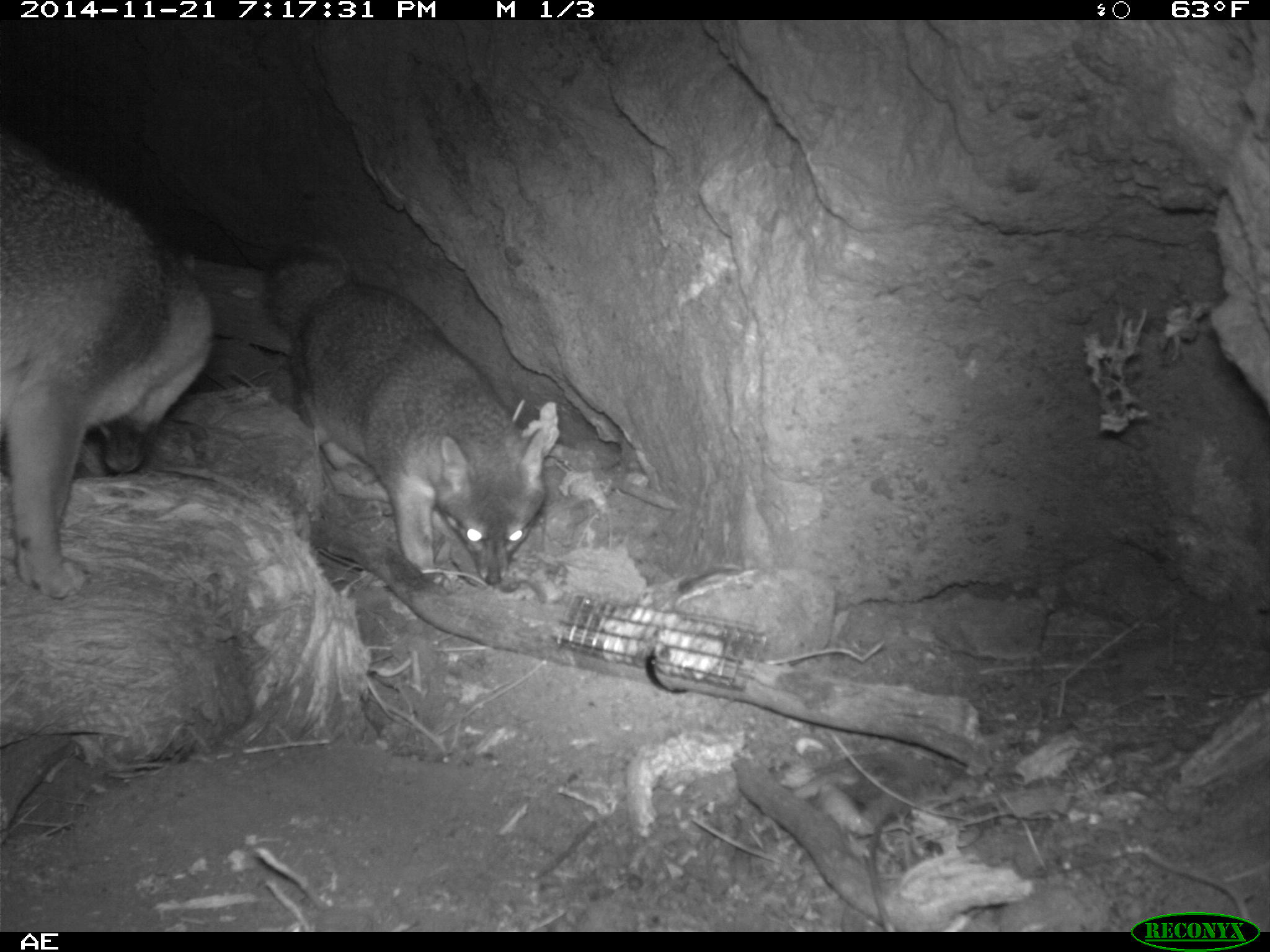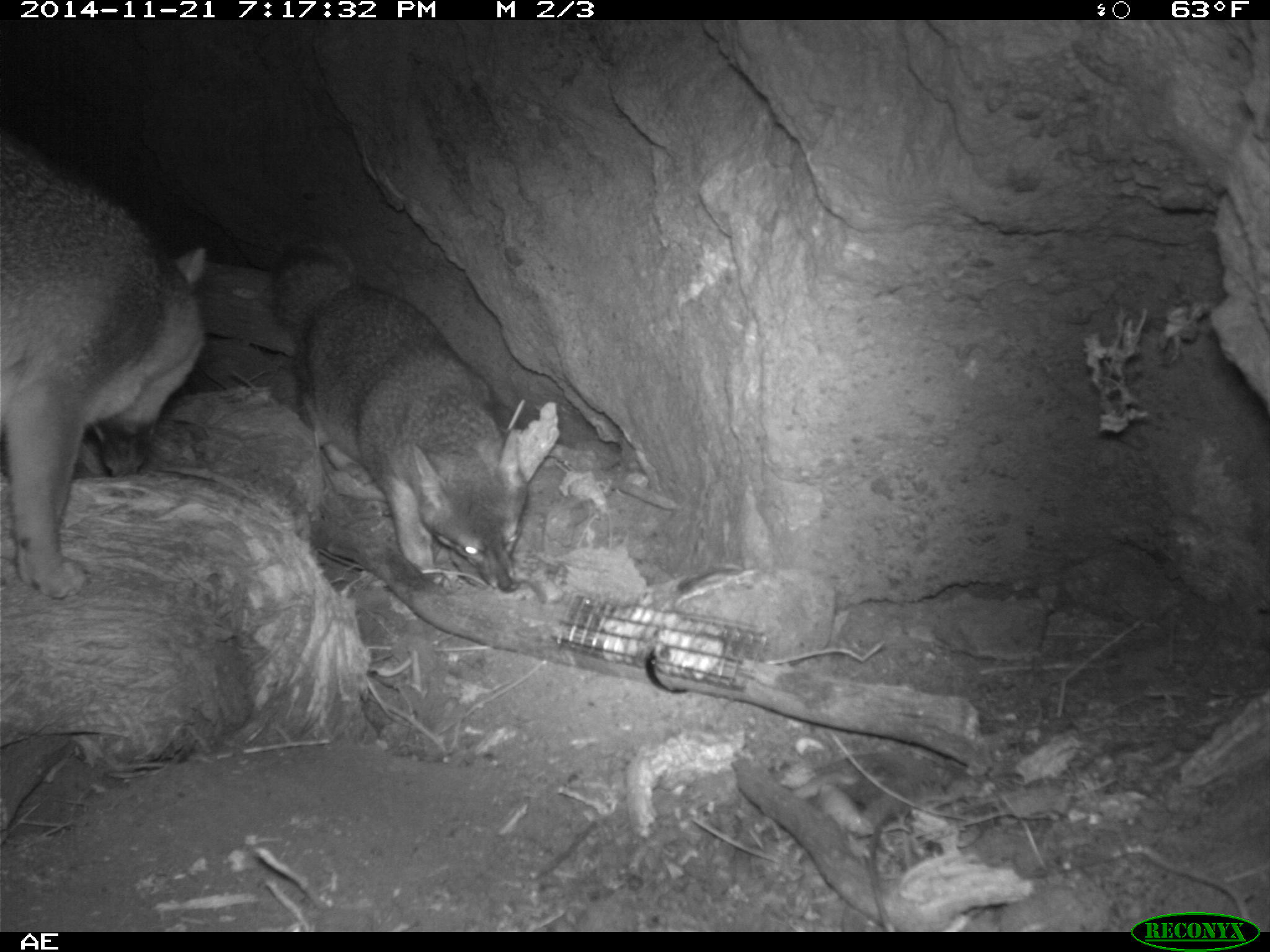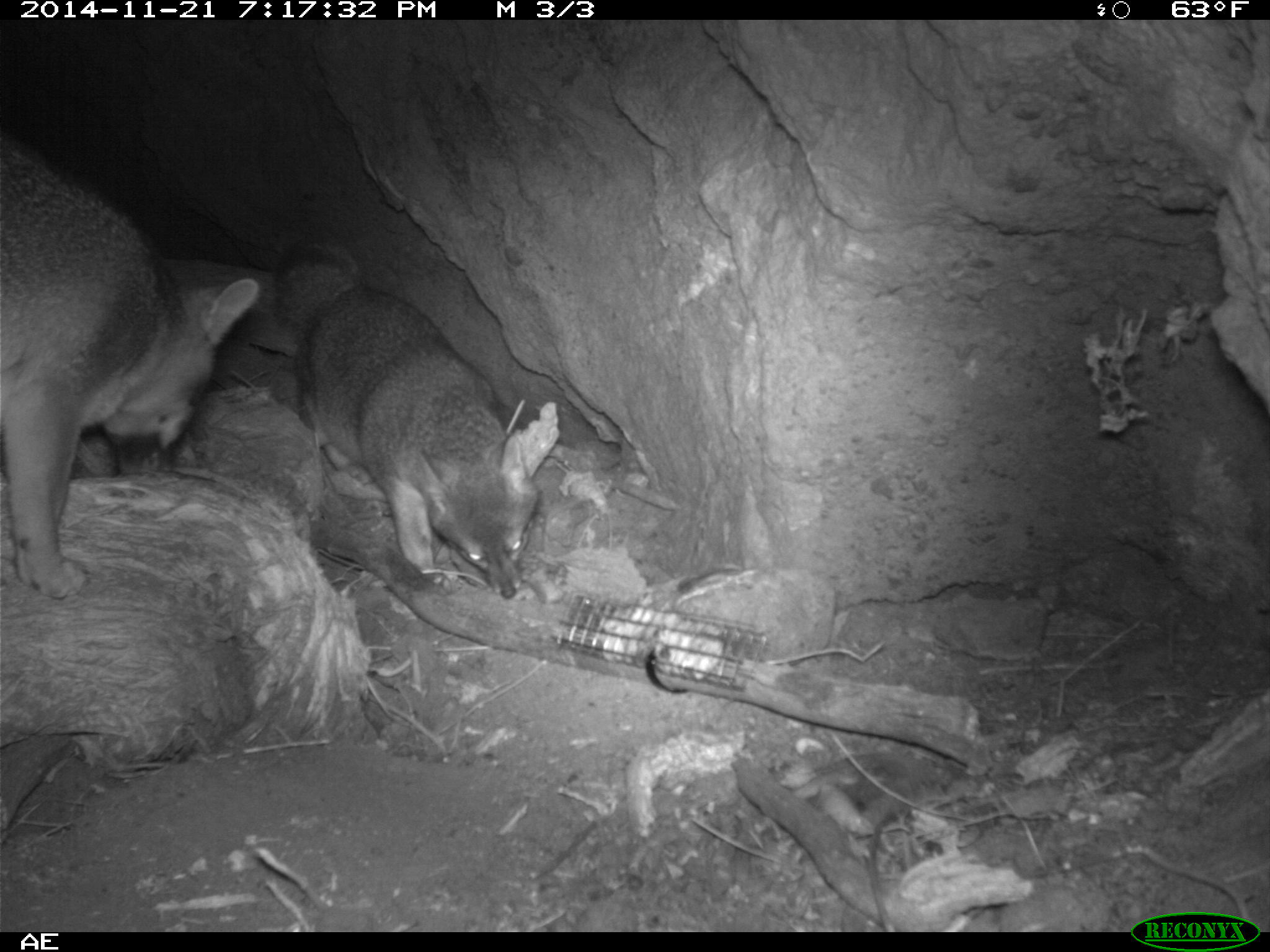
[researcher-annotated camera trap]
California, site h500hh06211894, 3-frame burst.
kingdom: Animalia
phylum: Chordata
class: Mammalia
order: Carnivora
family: Canidae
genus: Urocyon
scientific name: Urocyon littoralis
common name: island fox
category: fox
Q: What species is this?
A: Fox (island fox) (Urocyon littoralis).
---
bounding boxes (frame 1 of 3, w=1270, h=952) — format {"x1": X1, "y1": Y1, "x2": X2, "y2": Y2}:
fox: {"x1": 1, "y1": 125, "x2": 216, "y2": 600}; {"x1": 261, "y1": 237, "x2": 544, "y2": 595}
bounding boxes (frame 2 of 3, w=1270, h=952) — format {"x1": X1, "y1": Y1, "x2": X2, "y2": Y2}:
fox: {"x1": 0, "y1": 130, "x2": 206, "y2": 597}; {"x1": 267, "y1": 242, "x2": 530, "y2": 591}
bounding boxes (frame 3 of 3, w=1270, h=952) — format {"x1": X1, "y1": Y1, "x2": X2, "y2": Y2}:
fox: {"x1": 0, "y1": 138, "x2": 258, "y2": 600}; {"x1": 270, "y1": 236, "x2": 536, "y2": 599}